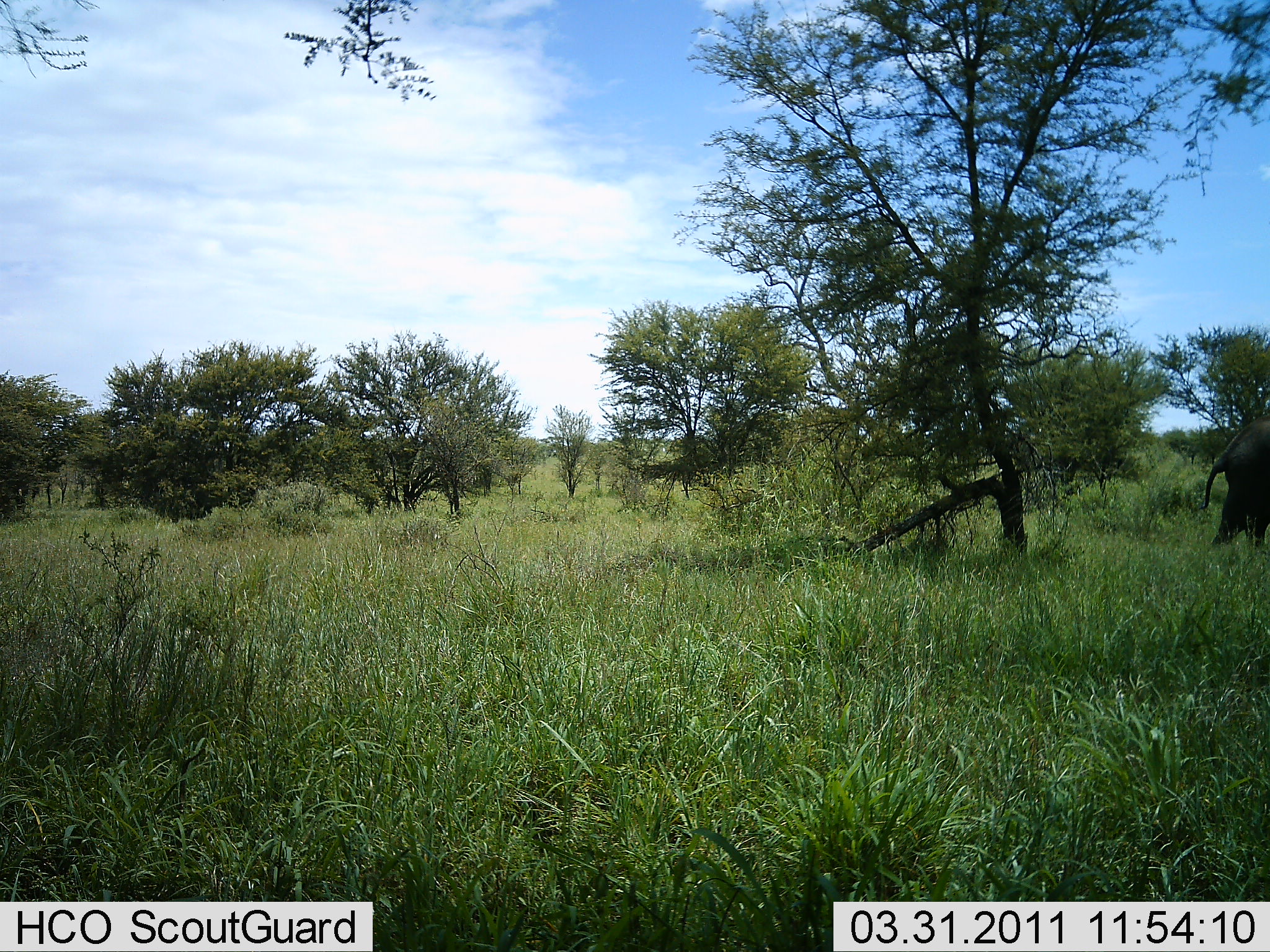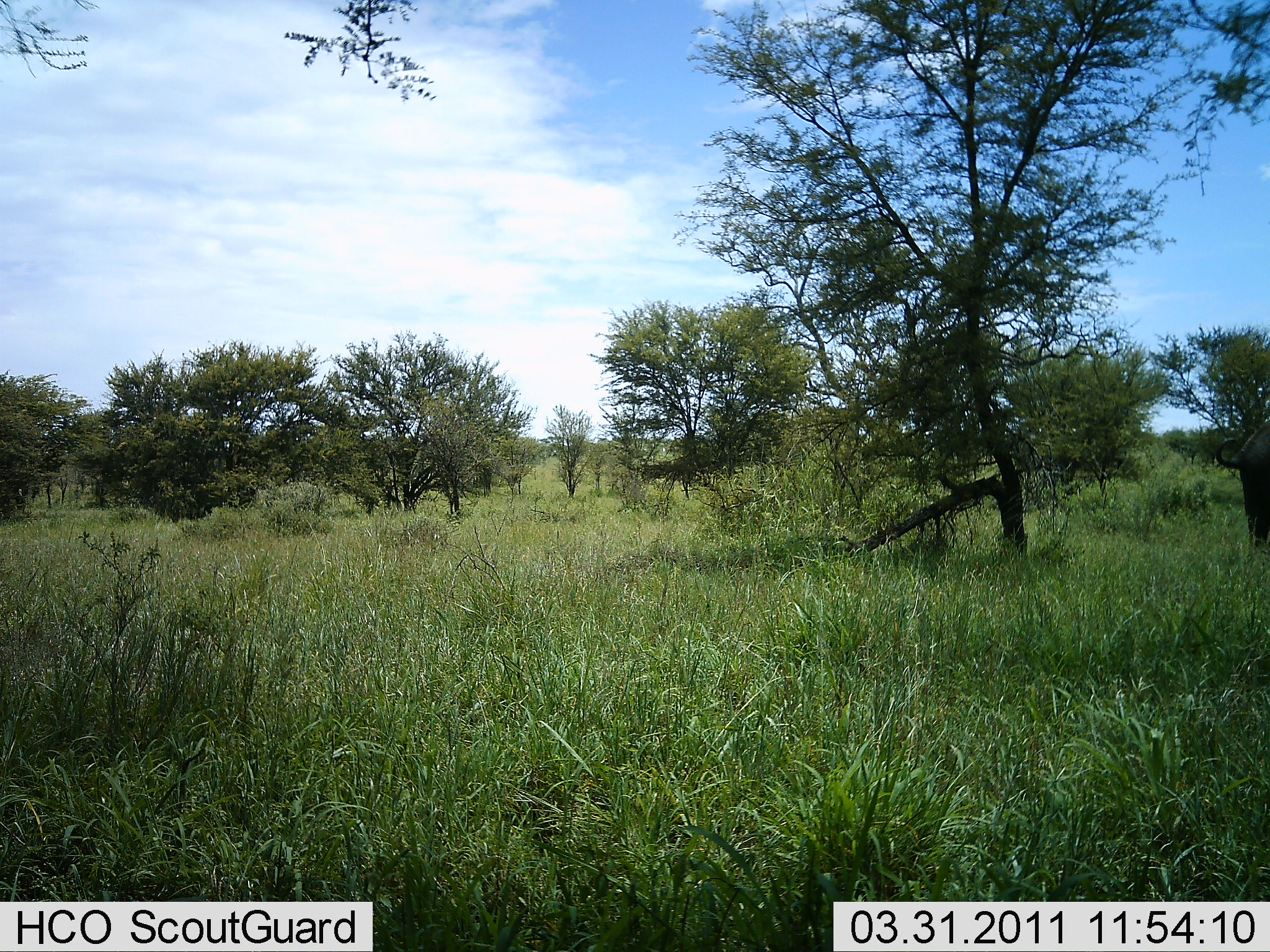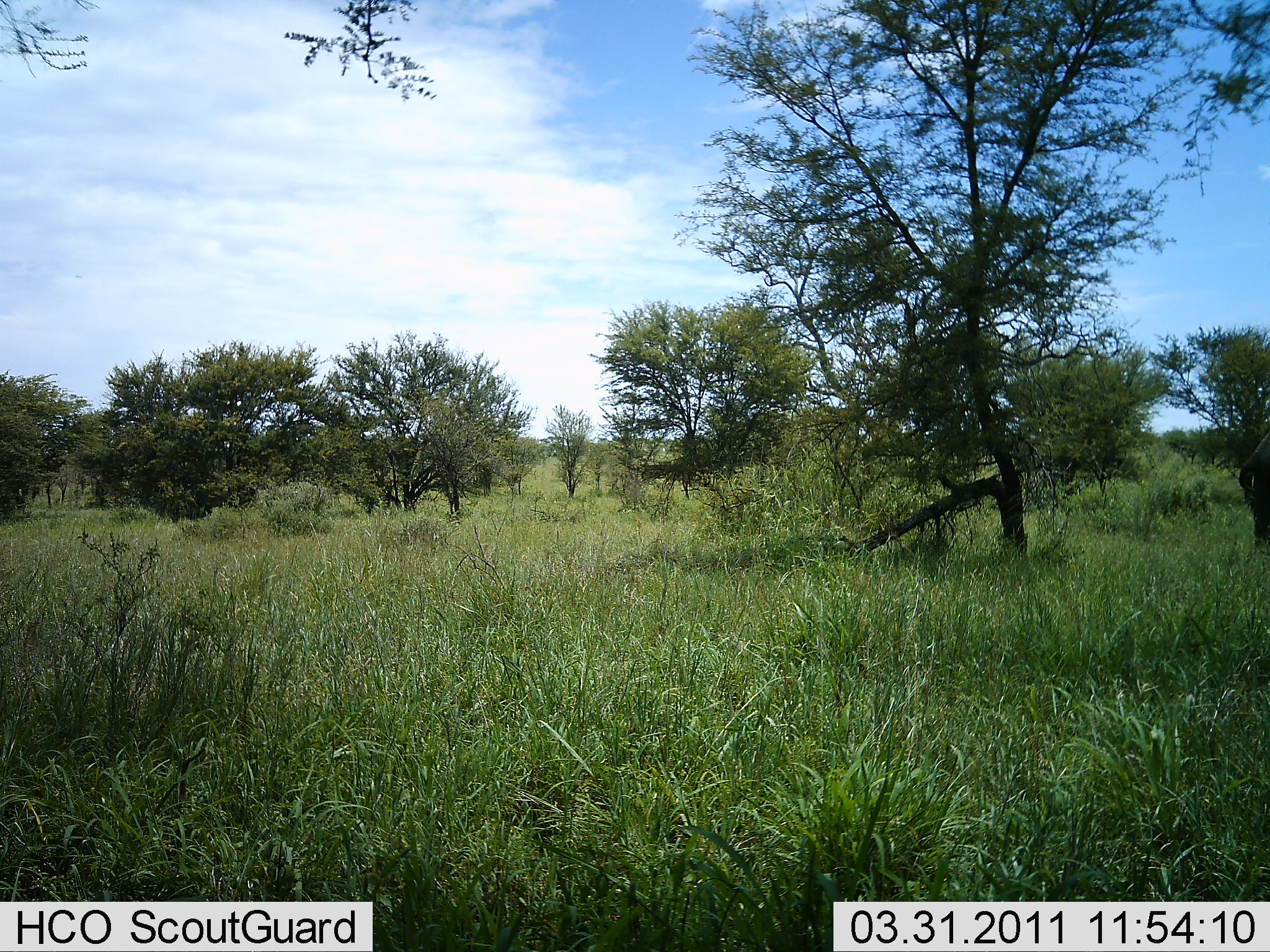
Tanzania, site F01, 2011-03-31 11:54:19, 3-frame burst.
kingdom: Animalia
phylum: Chordata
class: Mammalia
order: Proboscidea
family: Elephantidae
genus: Loxodonta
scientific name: Loxodonta africana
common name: african bush elephant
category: elephant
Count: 1.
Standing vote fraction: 17%.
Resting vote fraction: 0%.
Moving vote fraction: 83%.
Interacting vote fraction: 0%.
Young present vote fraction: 17%.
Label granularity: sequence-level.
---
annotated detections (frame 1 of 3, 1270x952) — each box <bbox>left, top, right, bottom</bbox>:
animal: <bbox>1196, 399, 1270, 572</bbox>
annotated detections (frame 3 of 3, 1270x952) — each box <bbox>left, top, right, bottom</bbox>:
animal: <bbox>1230, 414, 1270, 570</bbox>